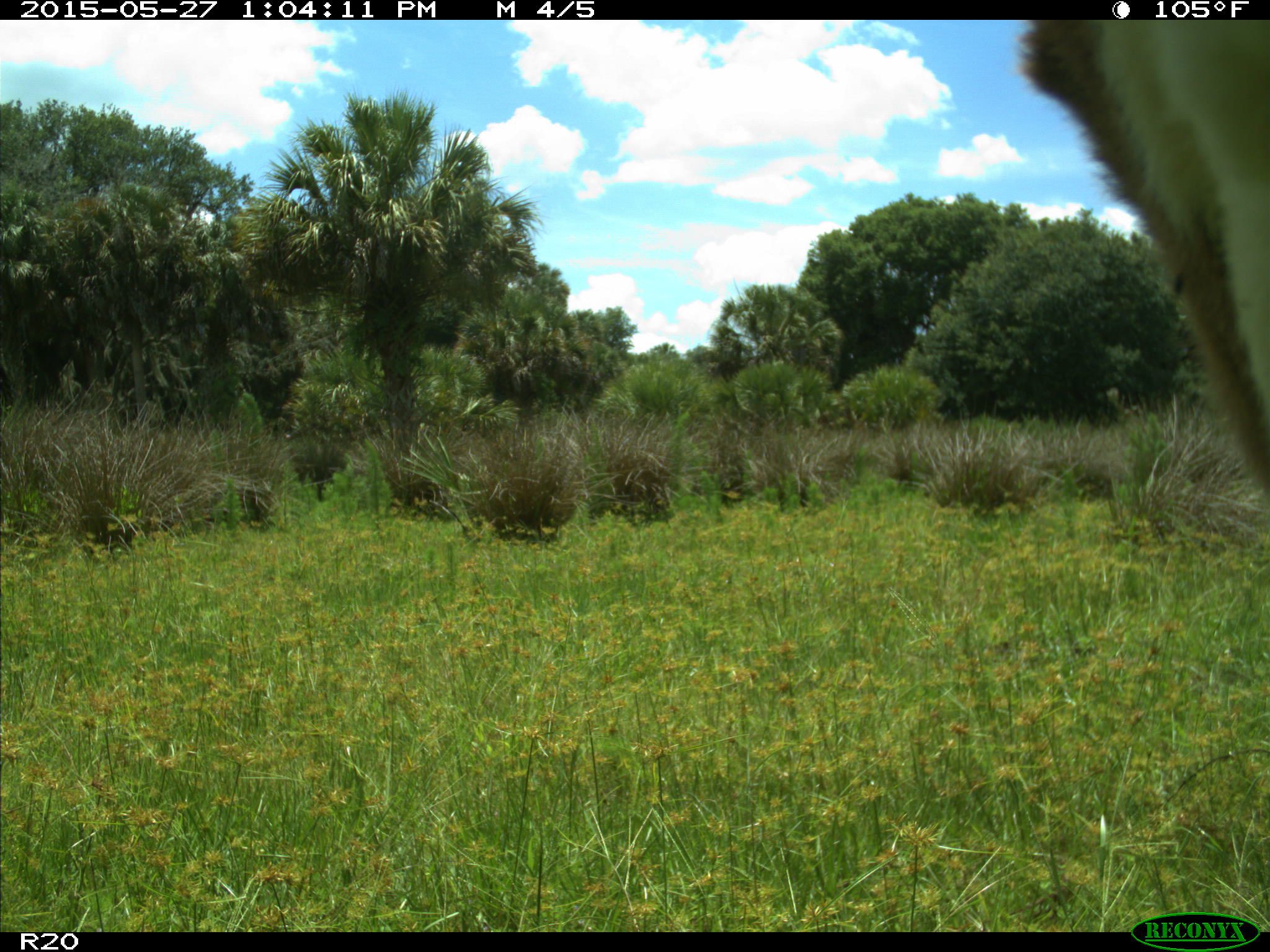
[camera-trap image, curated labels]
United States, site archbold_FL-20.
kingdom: Animalia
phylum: Chordata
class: Mammalia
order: Artiodactyla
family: Bovidae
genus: Bos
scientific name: Bos taurus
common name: domestic cow